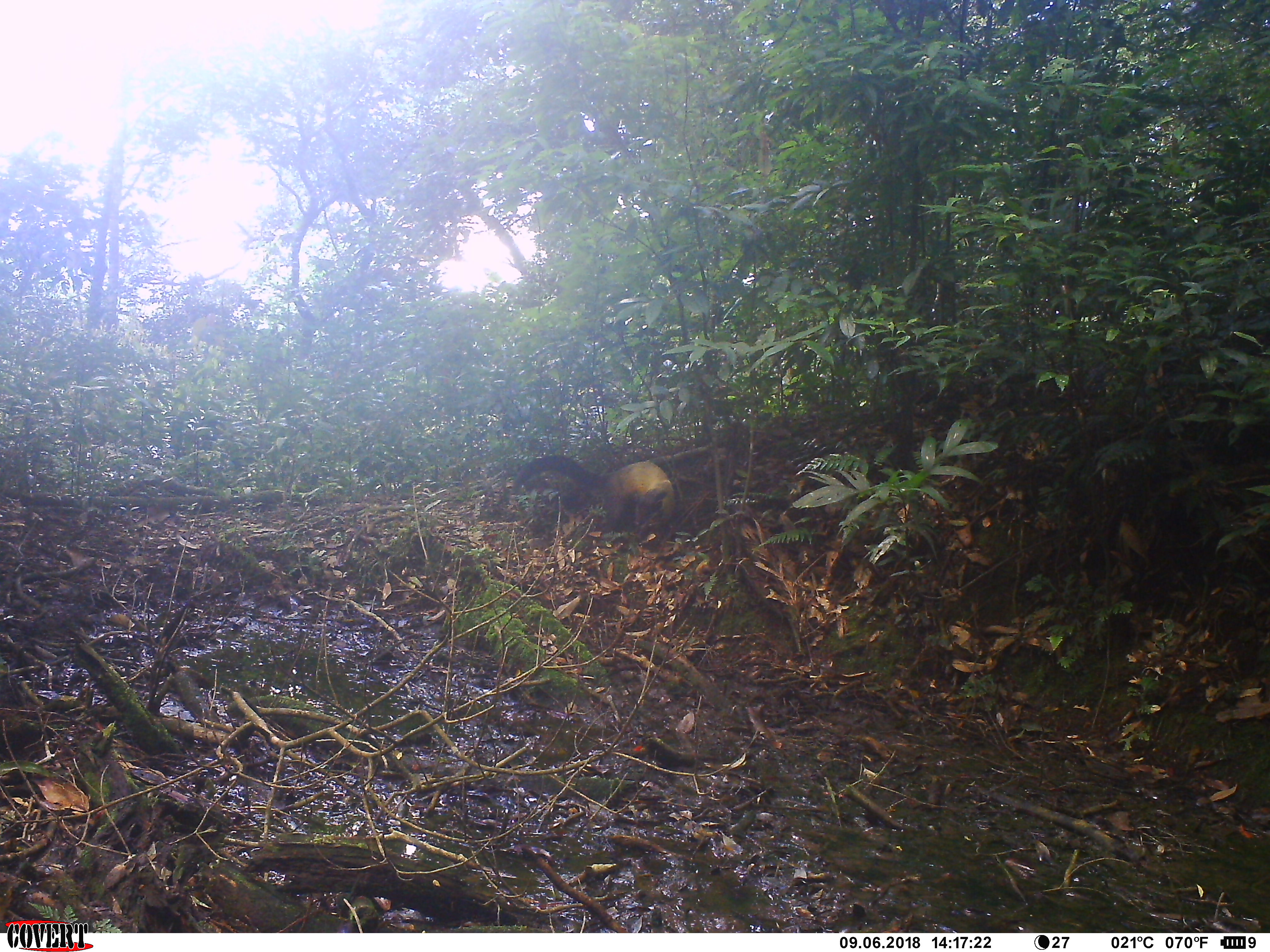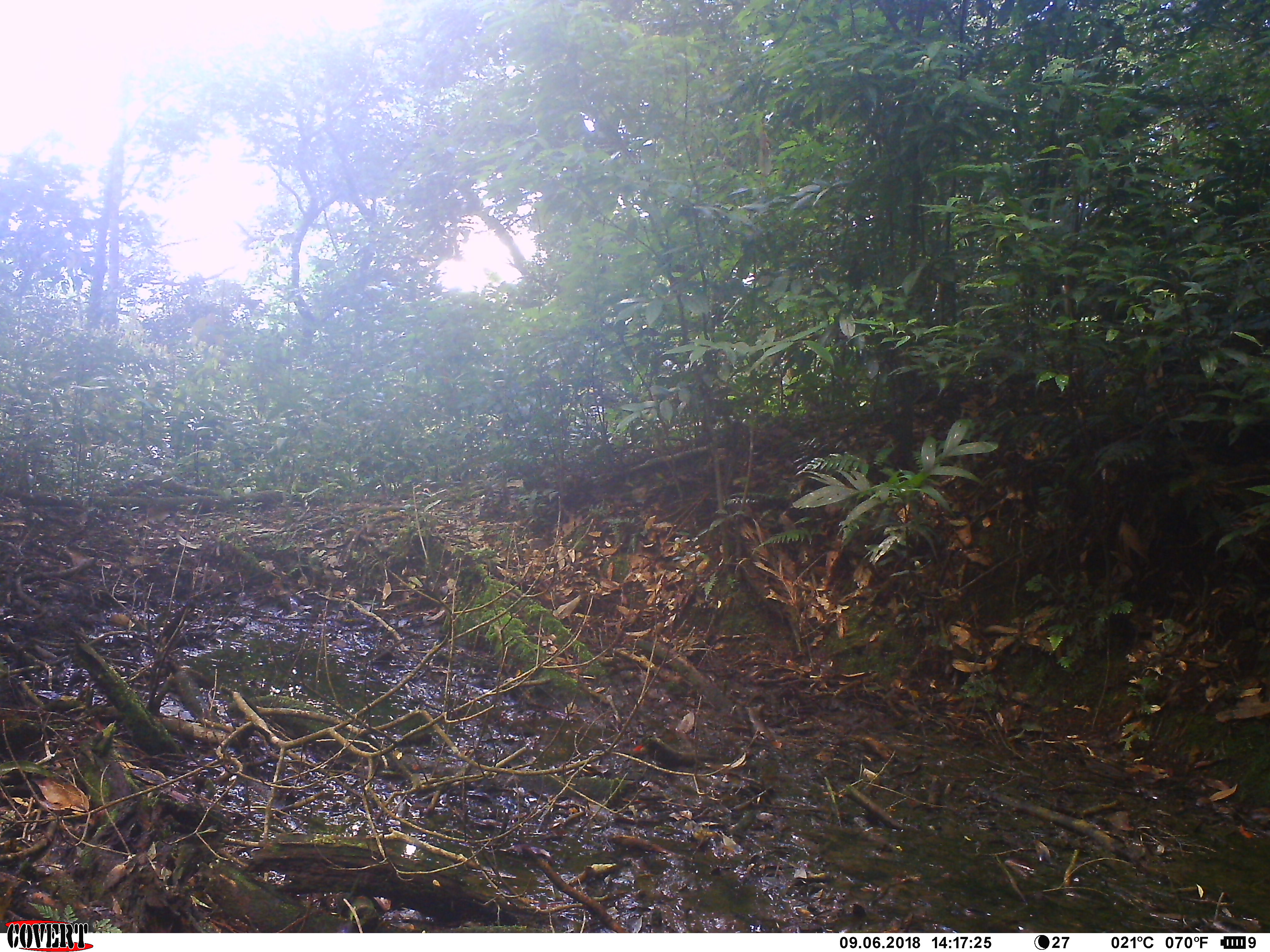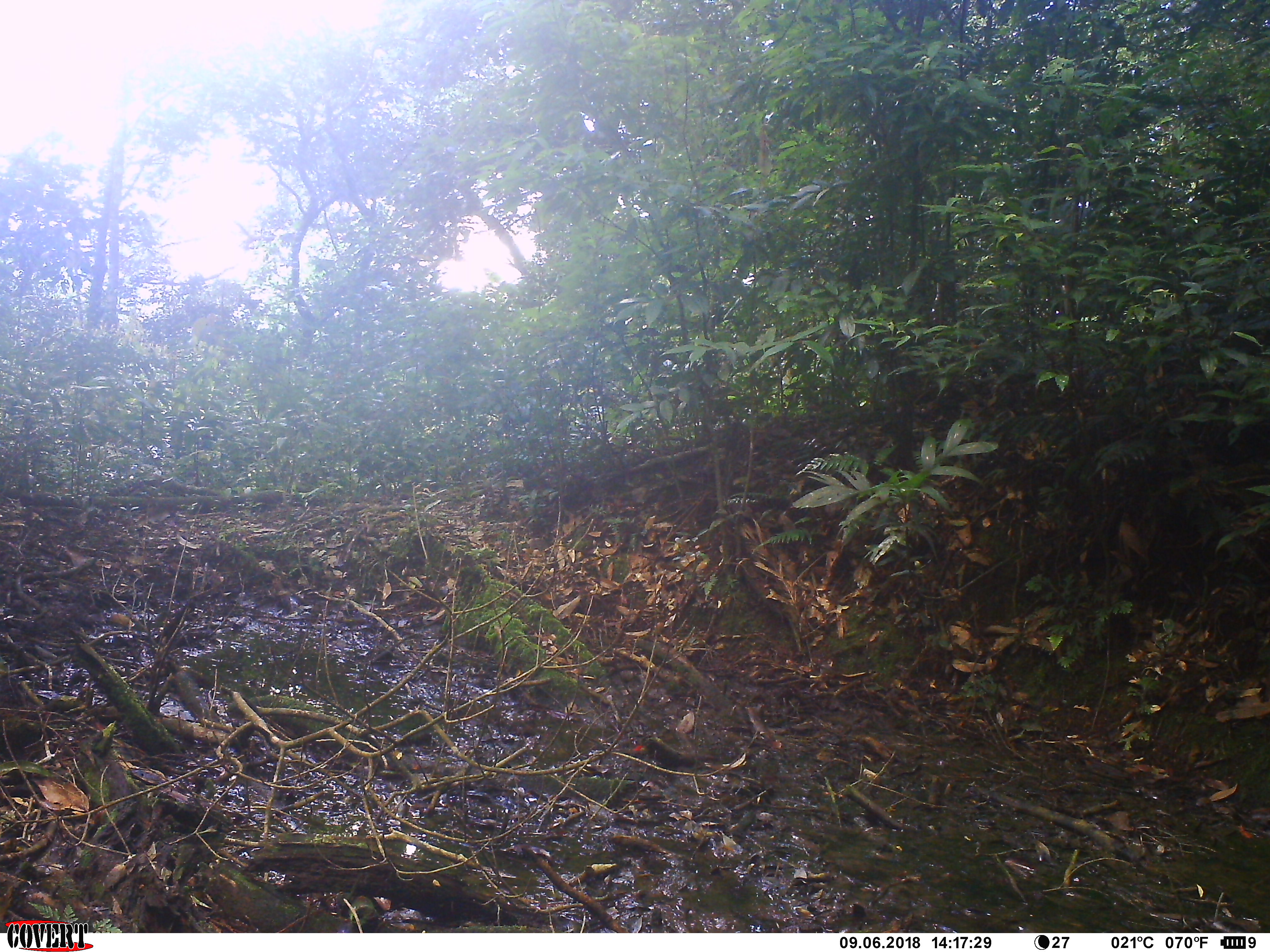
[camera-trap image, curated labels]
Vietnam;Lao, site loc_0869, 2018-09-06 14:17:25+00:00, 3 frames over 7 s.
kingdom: Animalia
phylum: Chordata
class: Mammalia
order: Carnivora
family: Mustelidae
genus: Martes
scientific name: Martes flavigula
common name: yellow-throated marten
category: yellow throated marten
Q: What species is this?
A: Yellow throated marten (yellow-throated marten) (Martes flavigula).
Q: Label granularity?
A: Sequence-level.